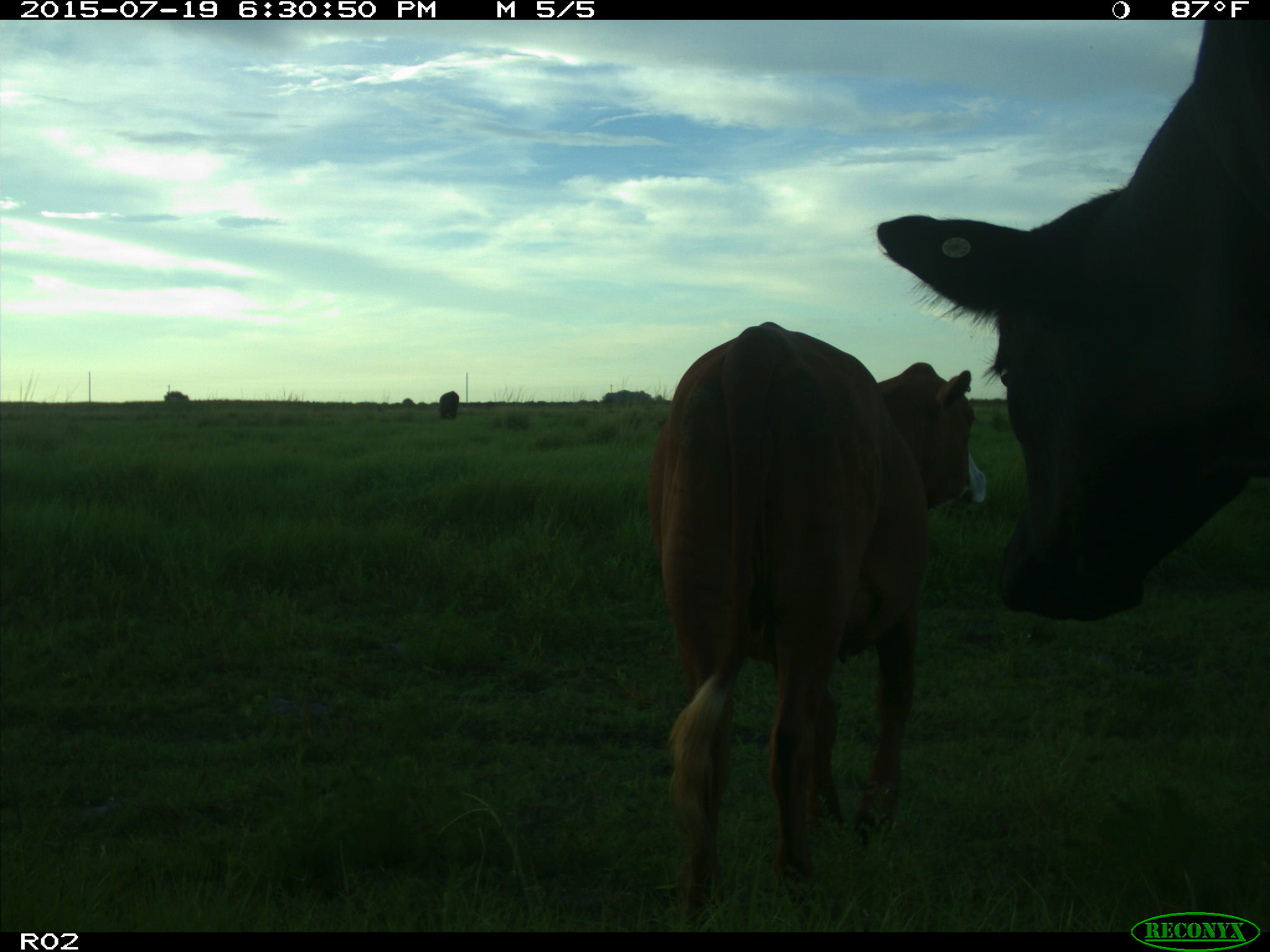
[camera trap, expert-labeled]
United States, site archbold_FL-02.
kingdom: Animalia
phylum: Chordata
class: Mammalia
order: Artiodactyla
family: Bovidae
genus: Bos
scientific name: Bos taurus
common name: domestic cow